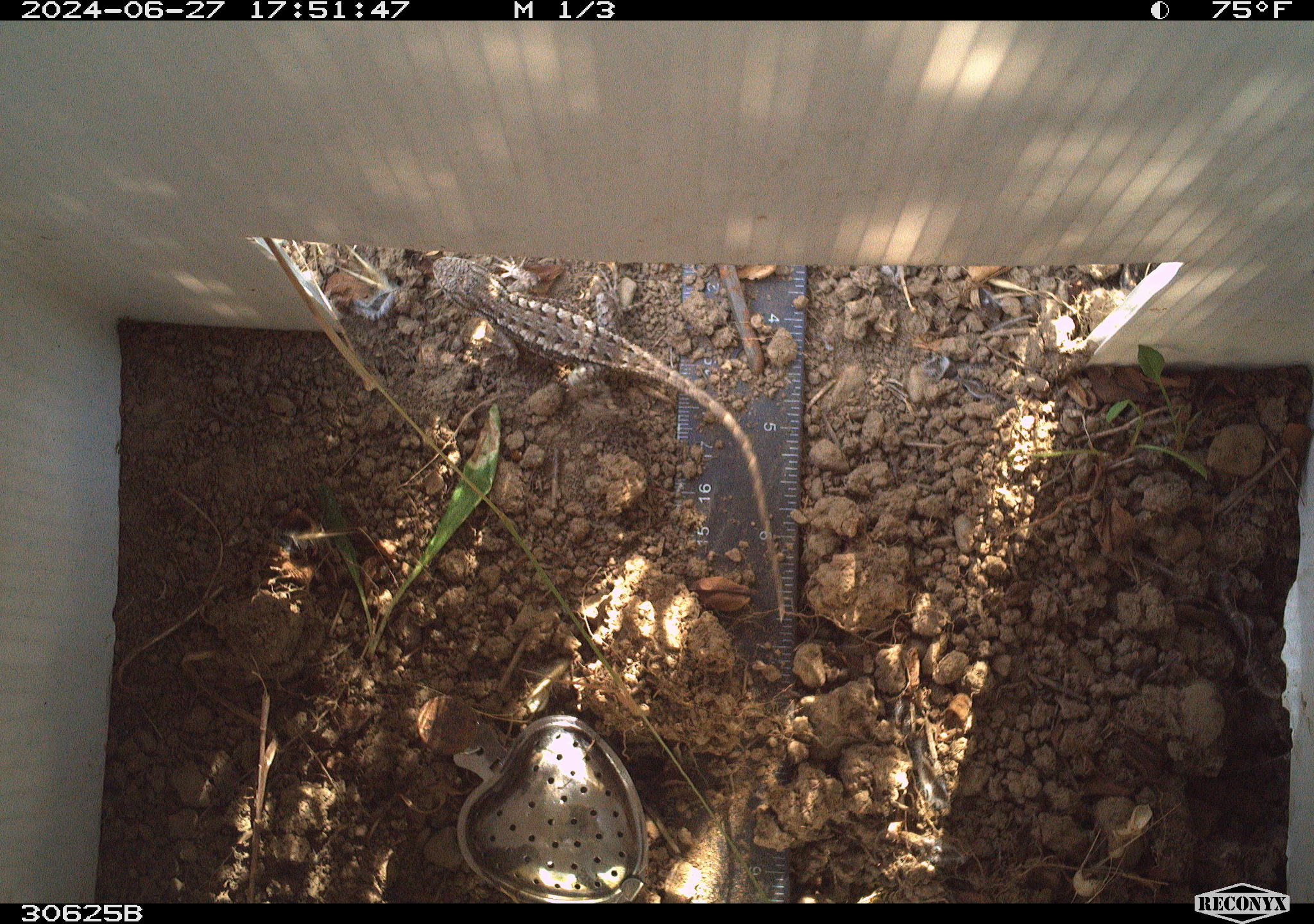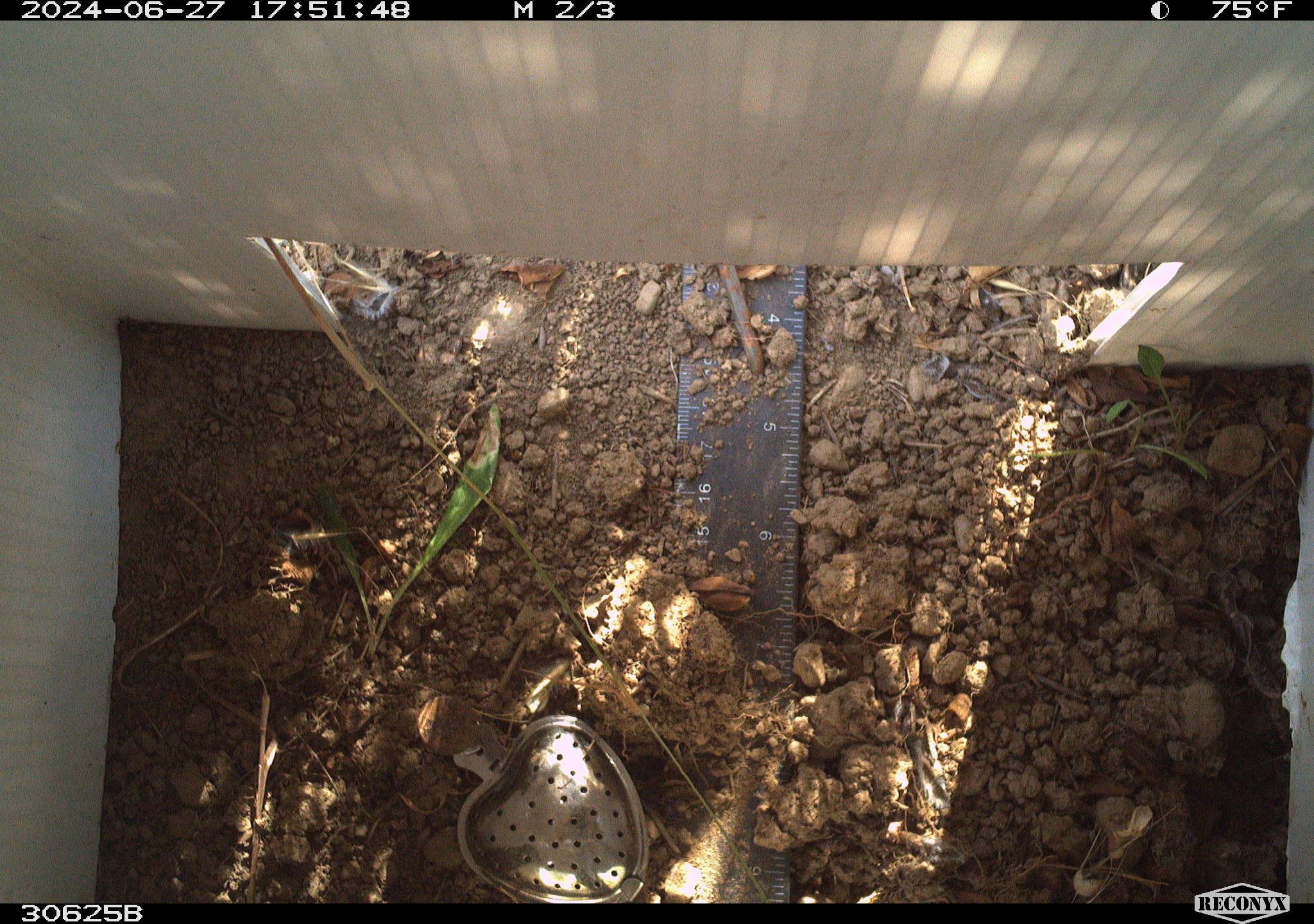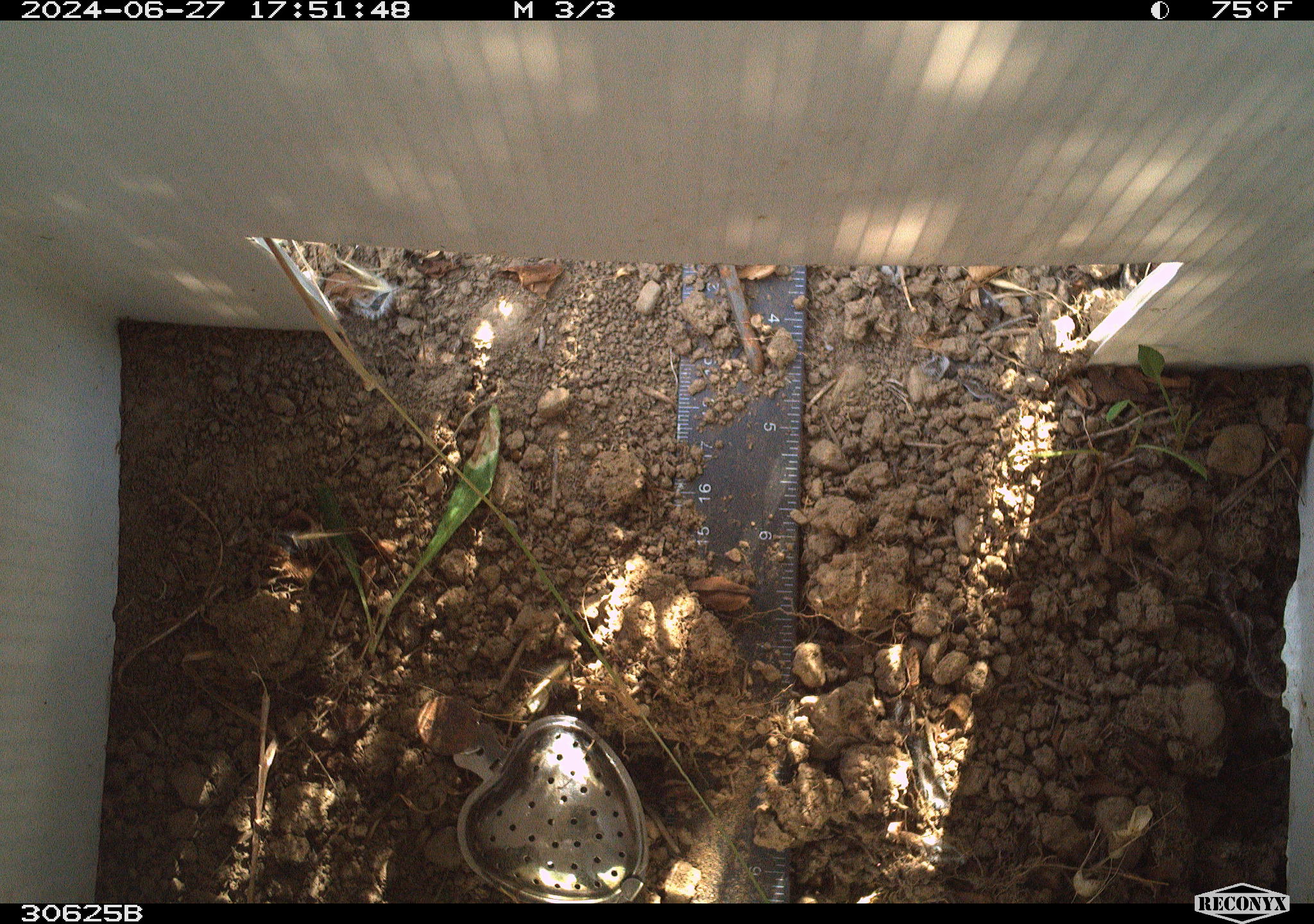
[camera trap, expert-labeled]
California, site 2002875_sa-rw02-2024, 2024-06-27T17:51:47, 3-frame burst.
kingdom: Animalia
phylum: Chordata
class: Reptilia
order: Squamata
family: Phrynosomatidae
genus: Sceloporus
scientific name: Sceloporus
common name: spiny lizards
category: sceloporus species